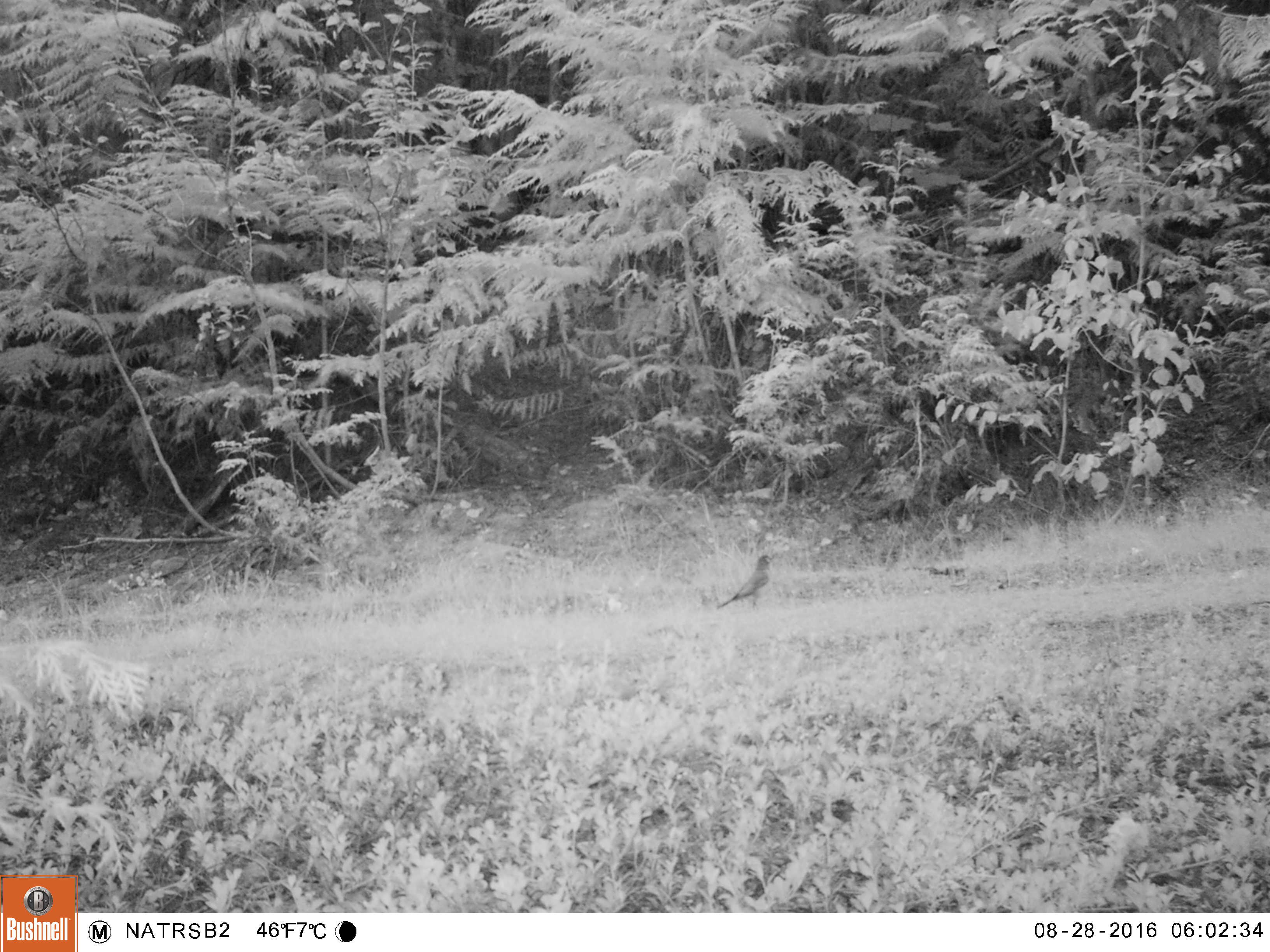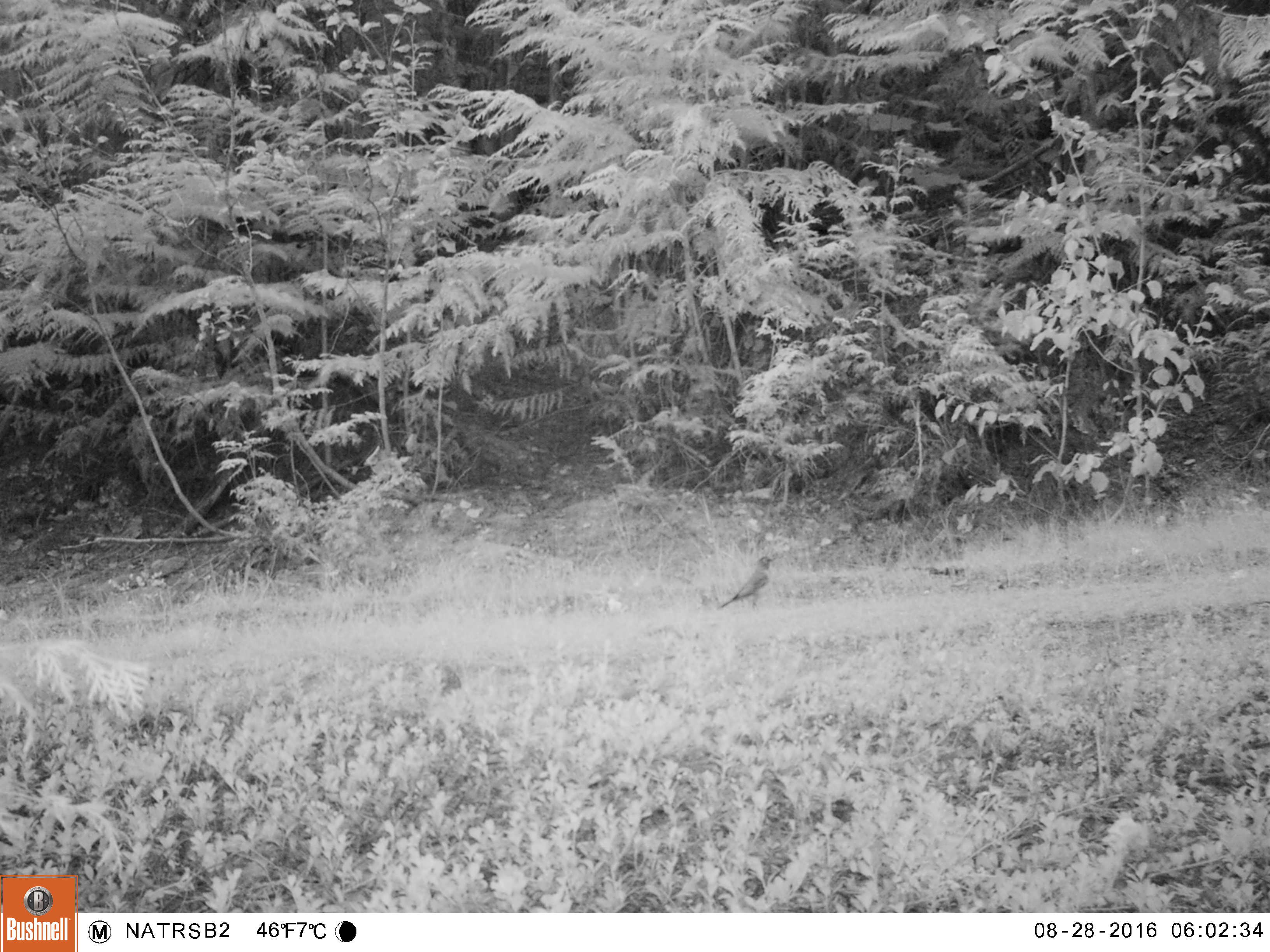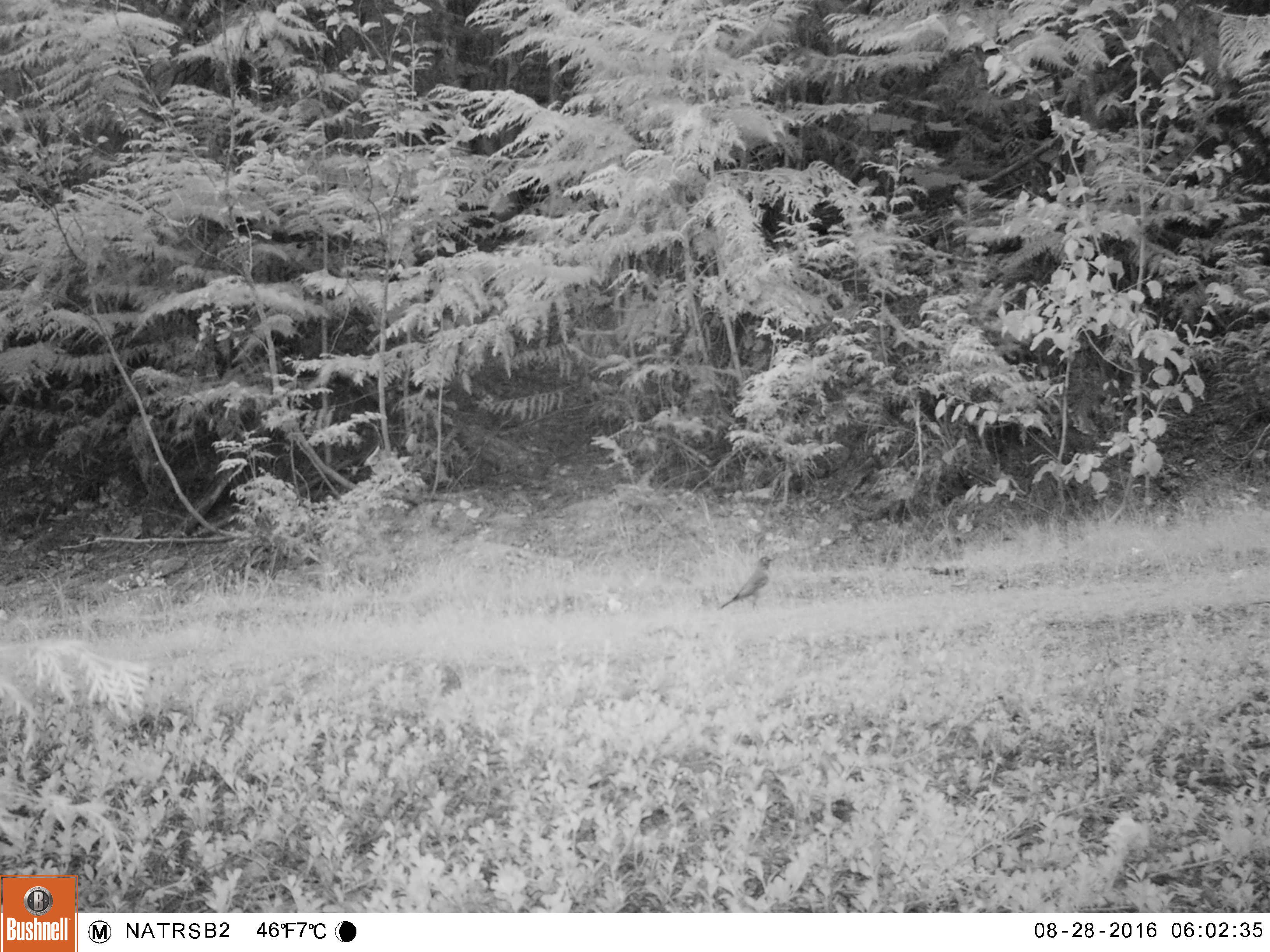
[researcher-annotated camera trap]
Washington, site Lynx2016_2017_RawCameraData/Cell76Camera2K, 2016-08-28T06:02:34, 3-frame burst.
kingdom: Animalia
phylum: Chordata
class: Aves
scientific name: Aves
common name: birds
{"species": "Aves (birds)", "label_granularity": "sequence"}